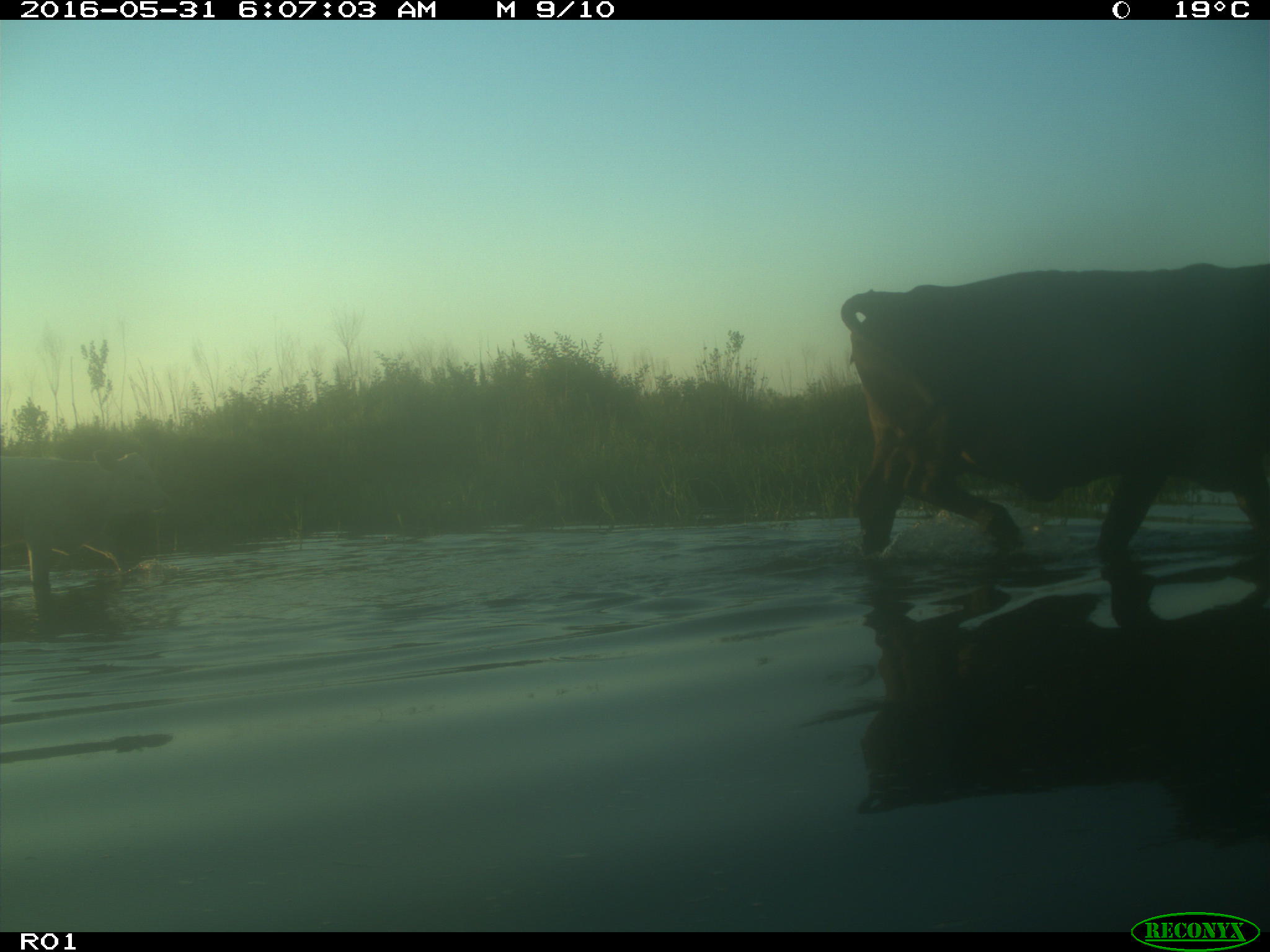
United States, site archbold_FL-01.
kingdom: Animalia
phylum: Chordata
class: Mammalia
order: Artiodactyla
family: Bovidae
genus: Bos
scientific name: Bos taurus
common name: domestic cow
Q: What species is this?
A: Bos taurus (domestic cow).